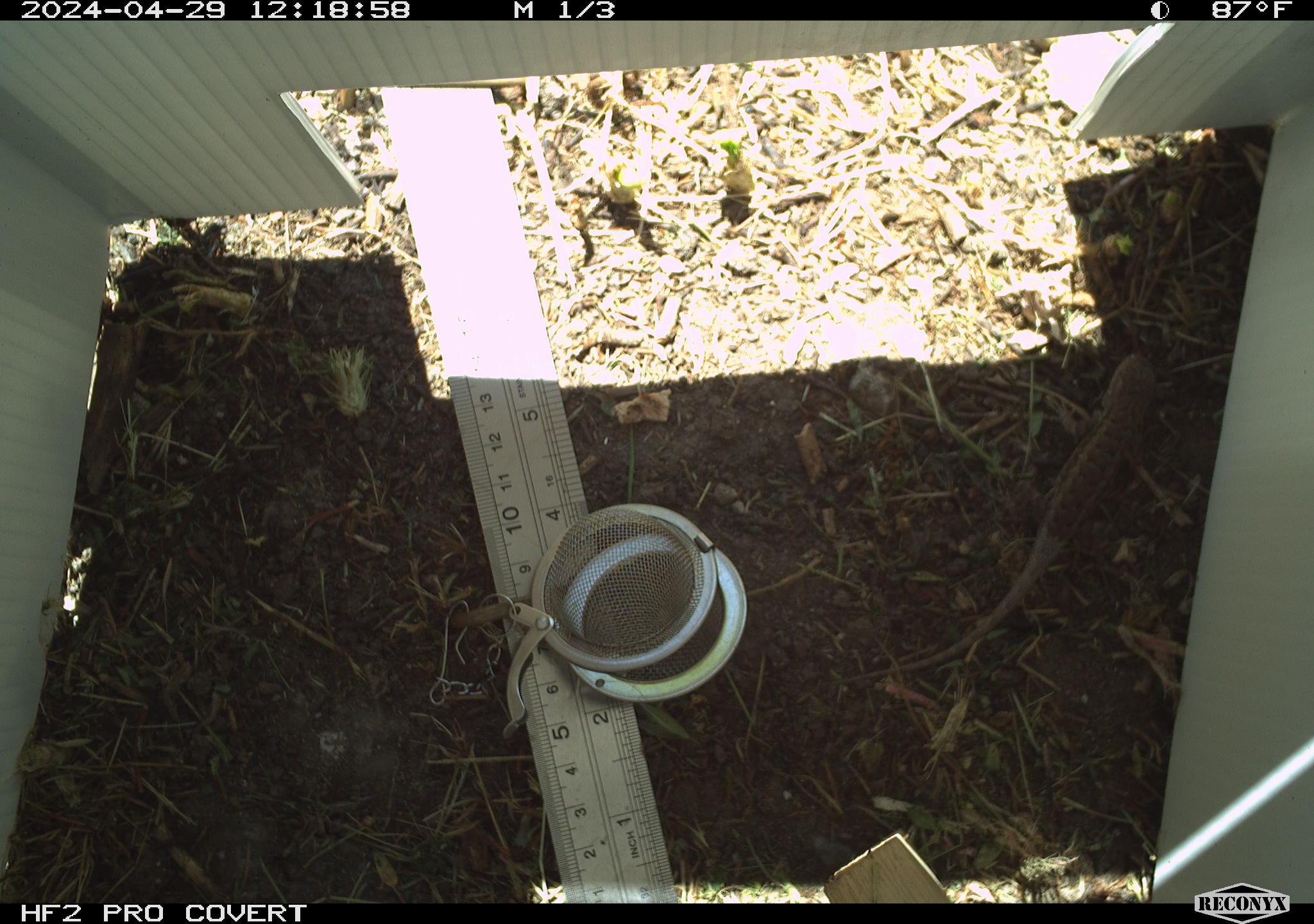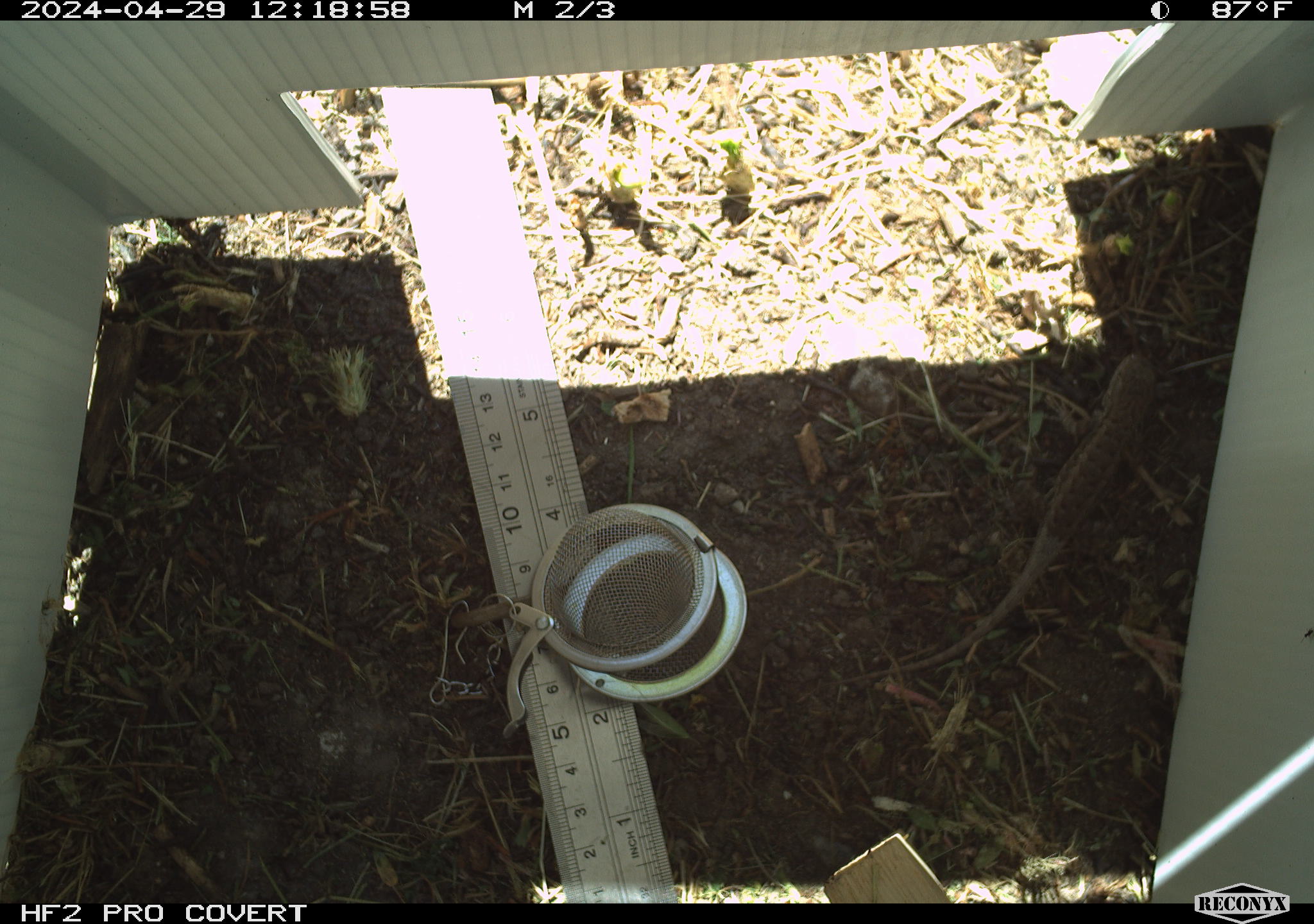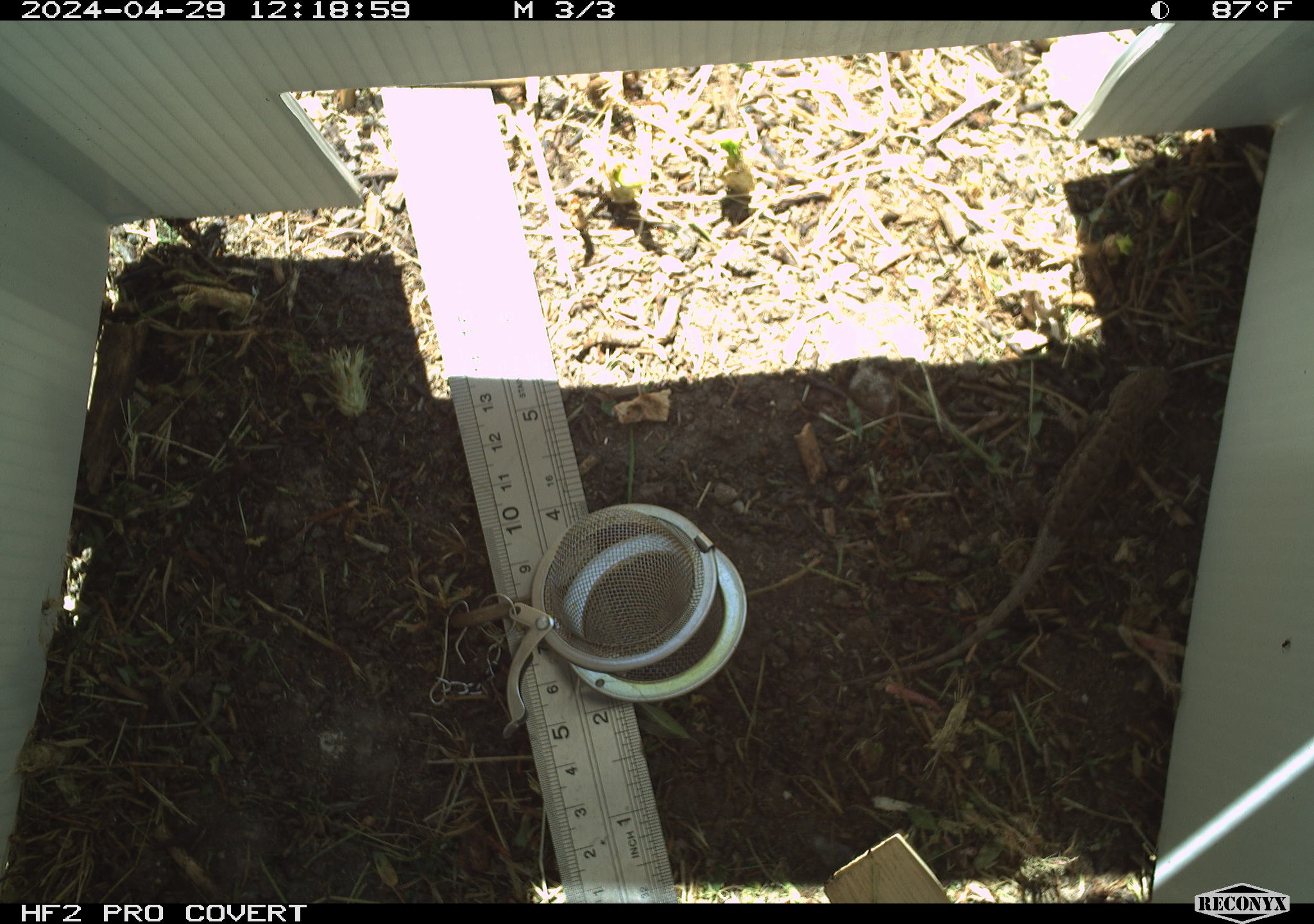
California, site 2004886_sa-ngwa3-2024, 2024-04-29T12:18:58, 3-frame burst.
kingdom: Animalia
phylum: Chordata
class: Reptilia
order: Squamata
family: Phrynosomatidae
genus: Sceloporus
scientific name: Sceloporus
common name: spiny lizards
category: sceloporus species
Sceloporus species (spiny lizards) (Sceloporus).